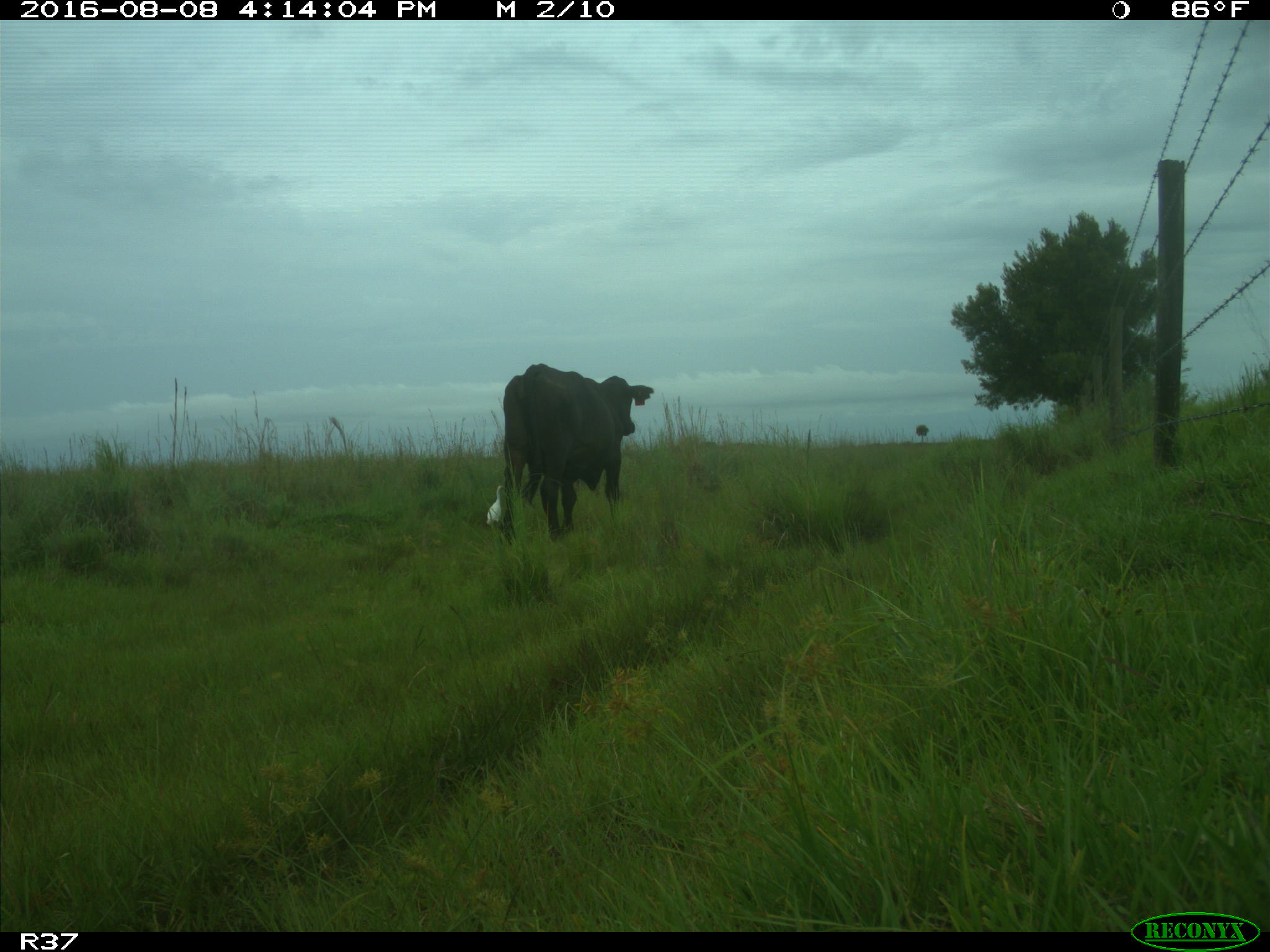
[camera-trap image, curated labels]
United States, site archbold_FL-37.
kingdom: Animalia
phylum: Chordata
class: Mammalia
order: Artiodactyla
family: Bovidae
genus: Bos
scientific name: Bos taurus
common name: domestic cow